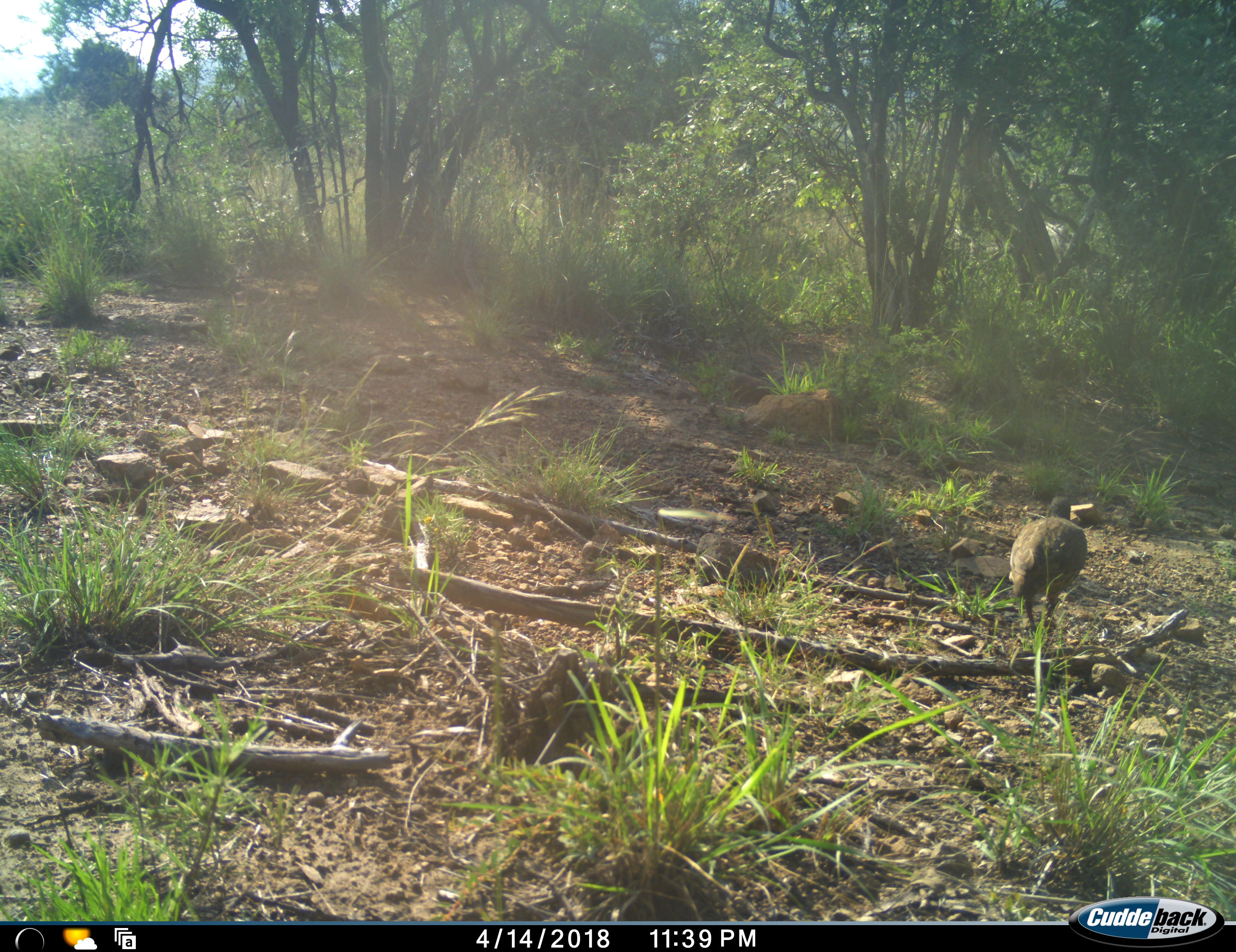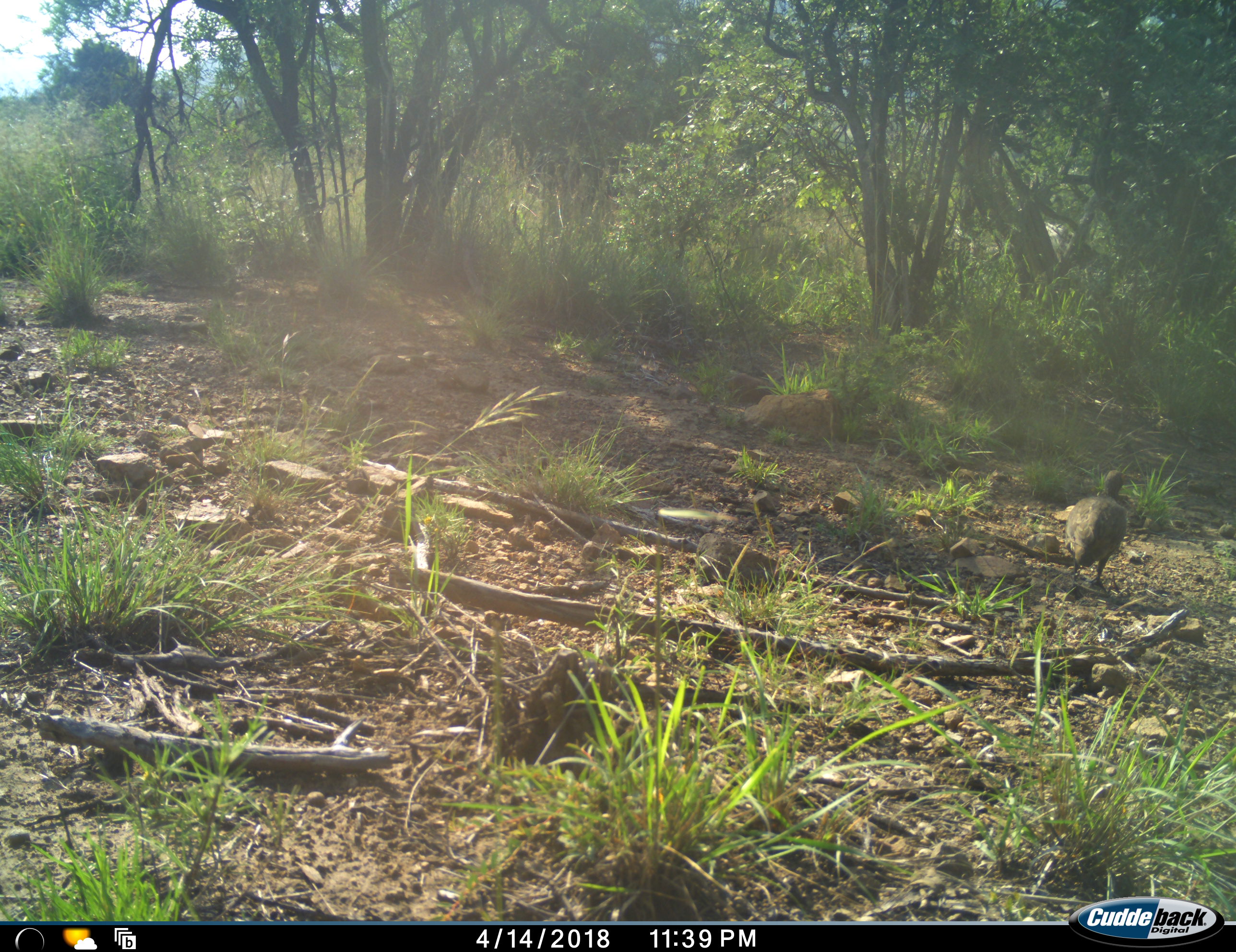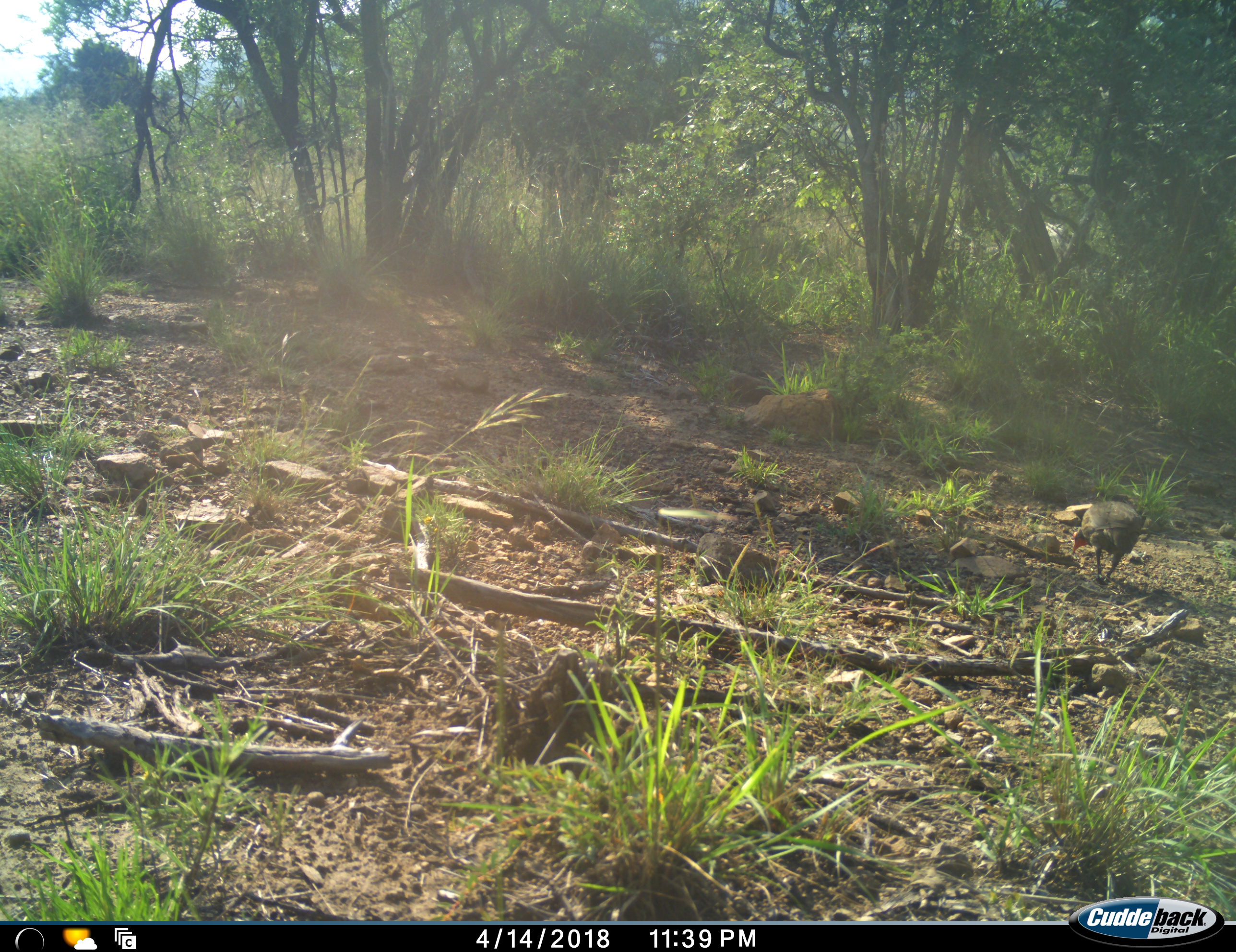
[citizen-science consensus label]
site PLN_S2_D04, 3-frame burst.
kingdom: Animalia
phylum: Chordata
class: Aves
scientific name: Aves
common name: bird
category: birdother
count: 1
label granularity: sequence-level